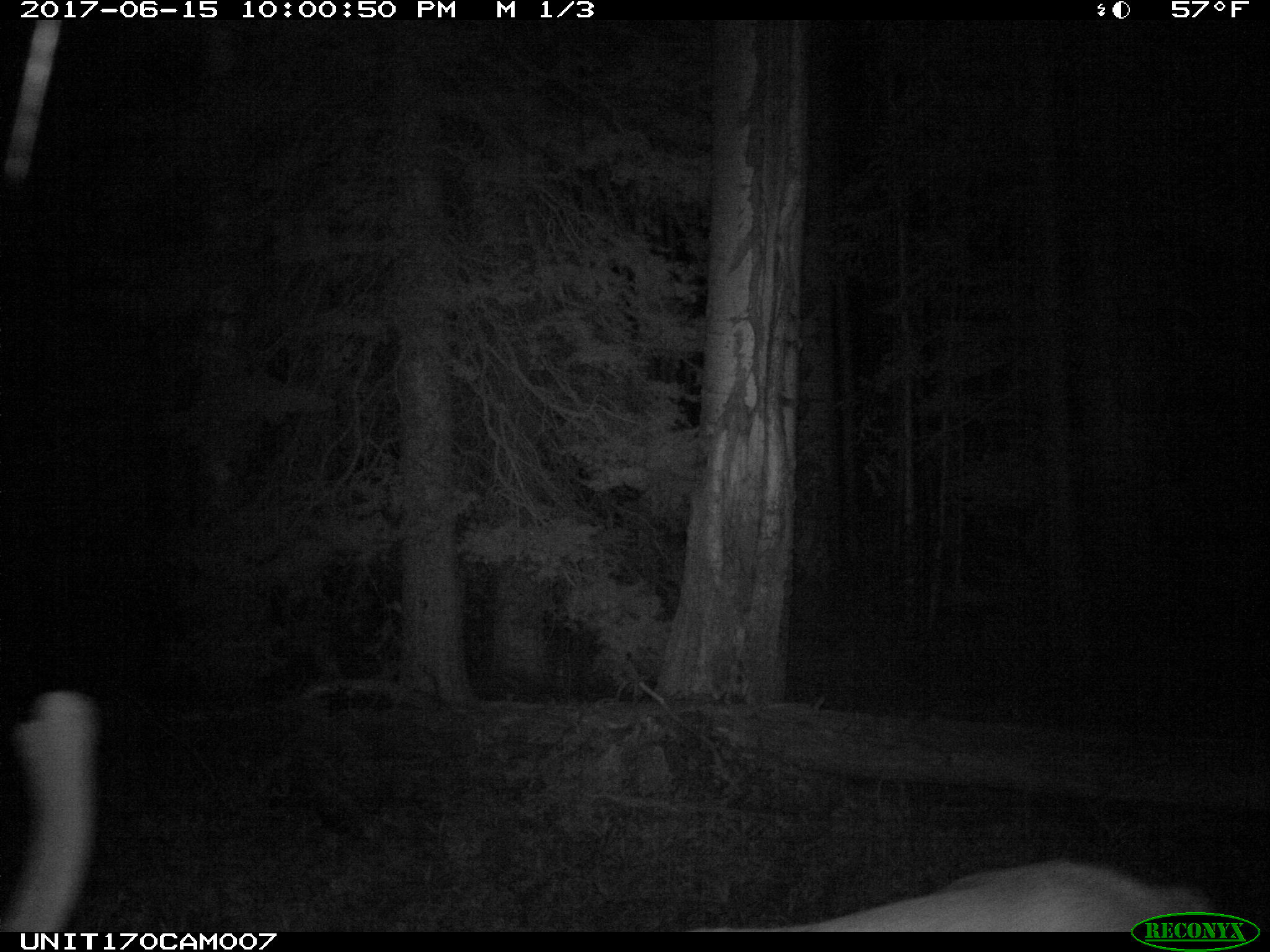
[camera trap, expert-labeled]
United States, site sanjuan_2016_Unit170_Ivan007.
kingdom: Animalia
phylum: Chordata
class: Mammalia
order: Artiodactyla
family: Cervidae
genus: Cervus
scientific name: Cervus elaphus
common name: red deer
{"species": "Cervus elaphus (red deer)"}